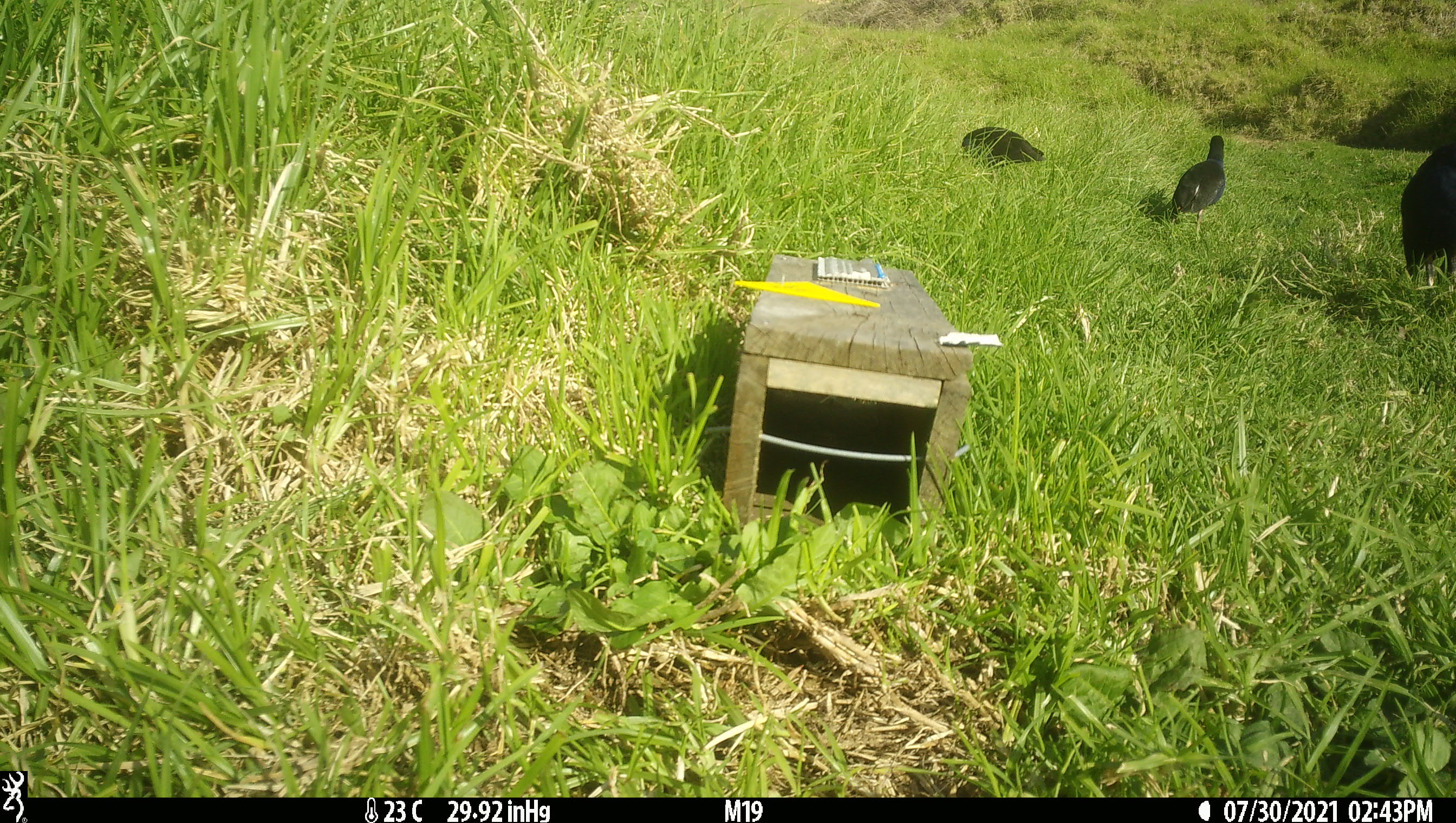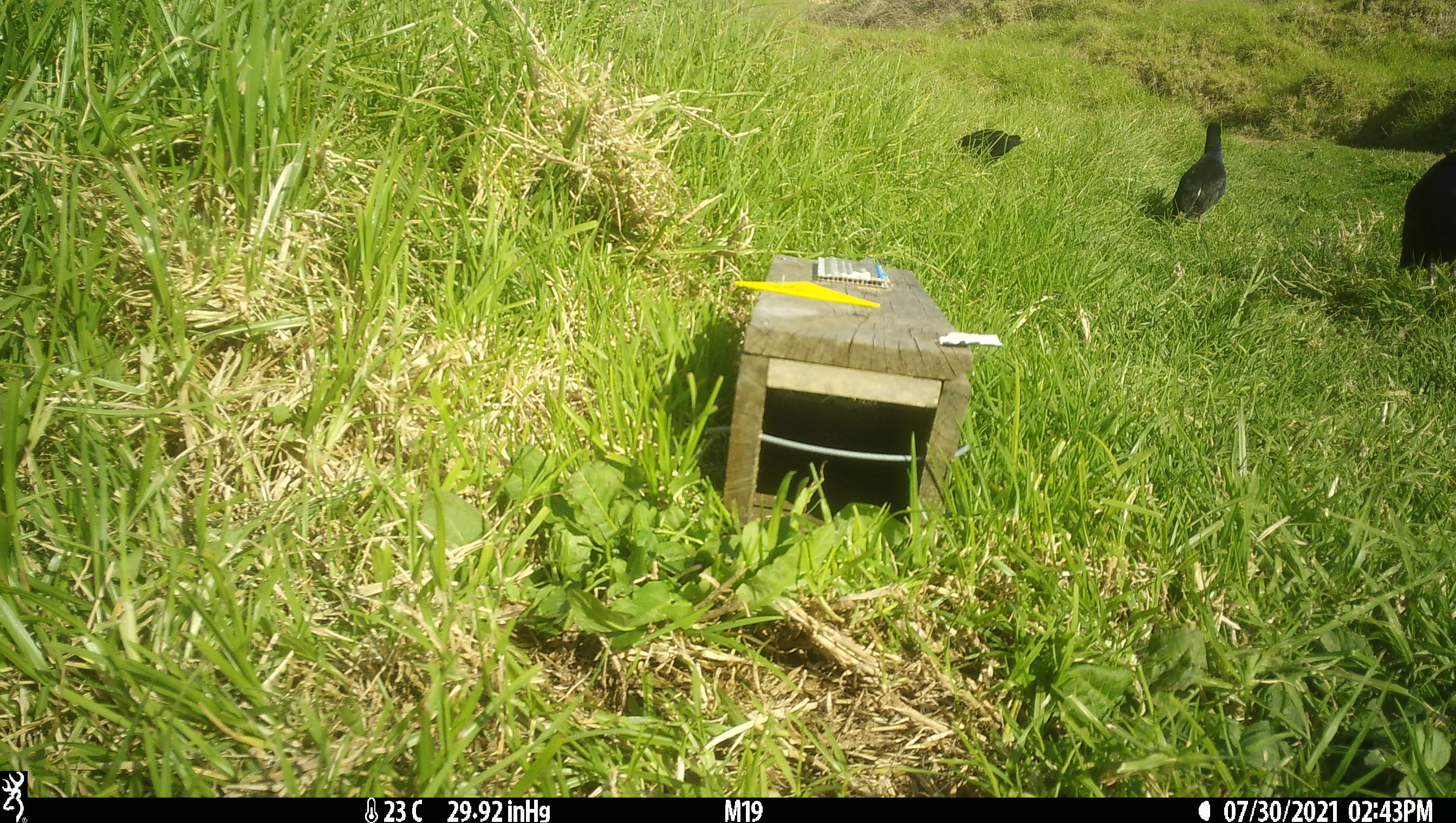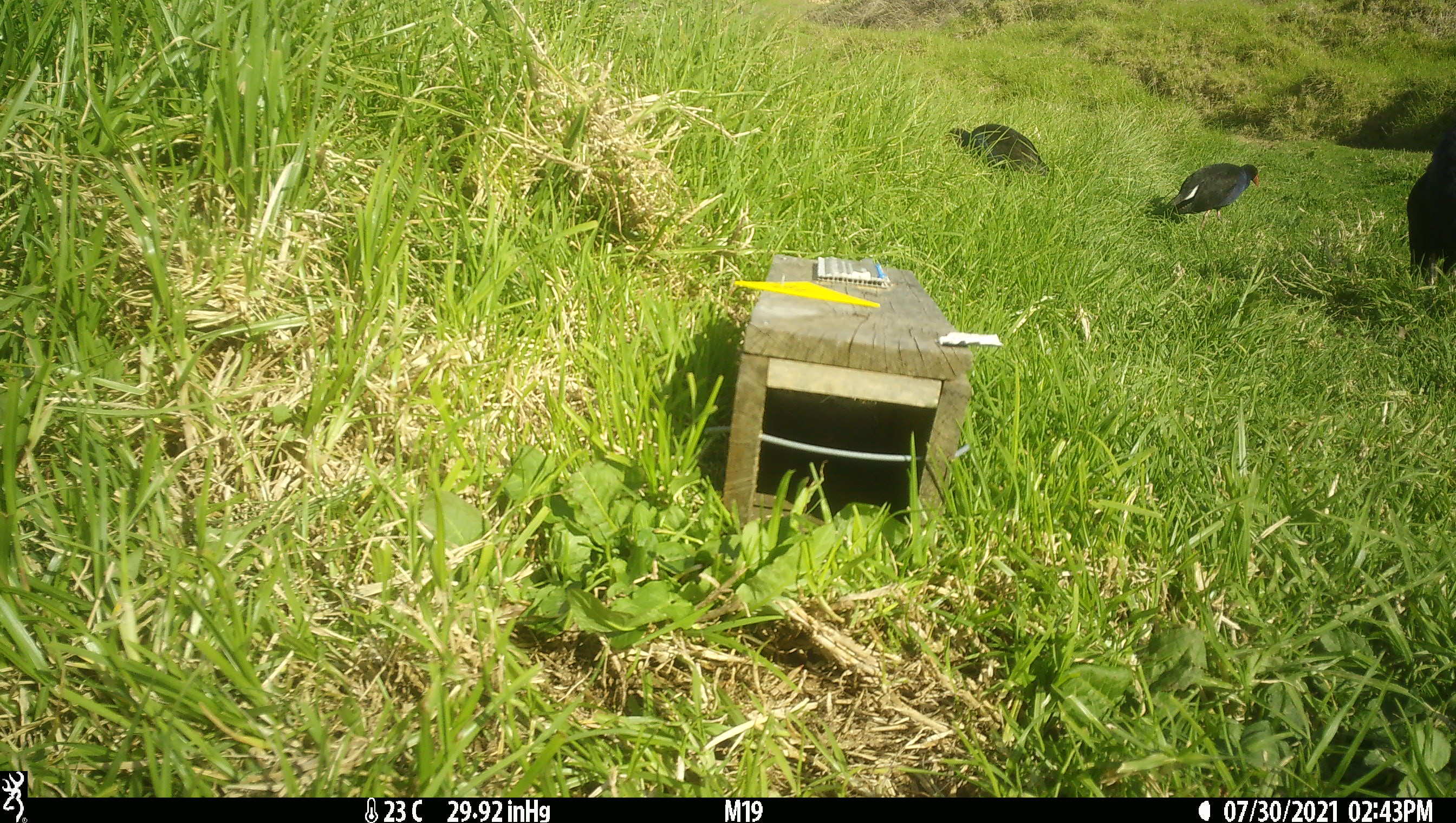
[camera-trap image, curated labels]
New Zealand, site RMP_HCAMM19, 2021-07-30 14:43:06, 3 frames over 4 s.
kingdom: Animalia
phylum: Chordata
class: Aves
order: Gruiformes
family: Rallidae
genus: Porphyrio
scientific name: Porphyrio melanotus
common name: australasian swamphen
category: pukeko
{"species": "pukeko (australasian swamphen) (Porphyrio melanotus)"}